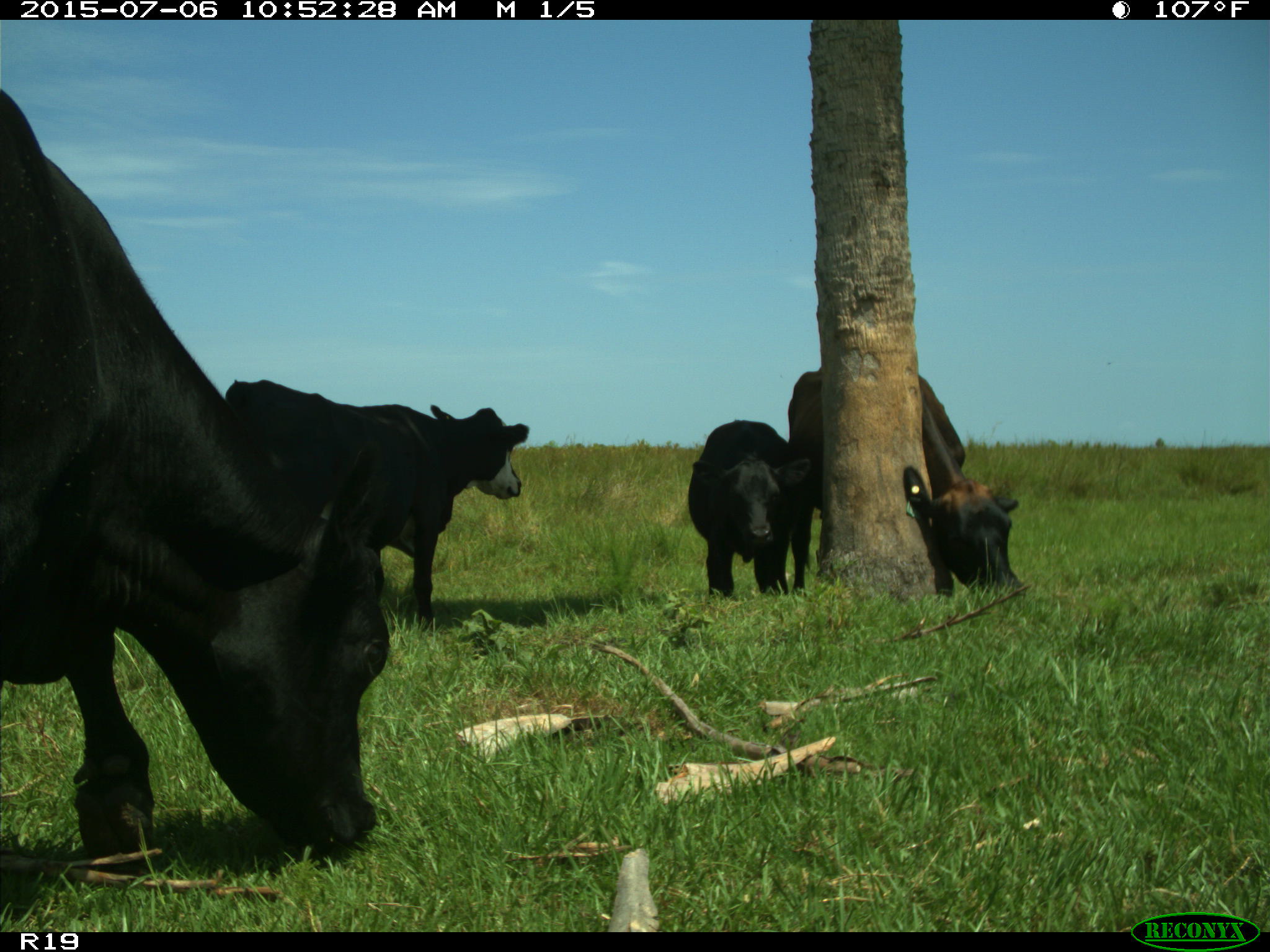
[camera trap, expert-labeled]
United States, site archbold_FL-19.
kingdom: Animalia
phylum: Chordata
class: Mammalia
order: Artiodactyla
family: Bovidae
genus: Bos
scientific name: Bos taurus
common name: domestic cow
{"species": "Bos taurus (domestic cow)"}